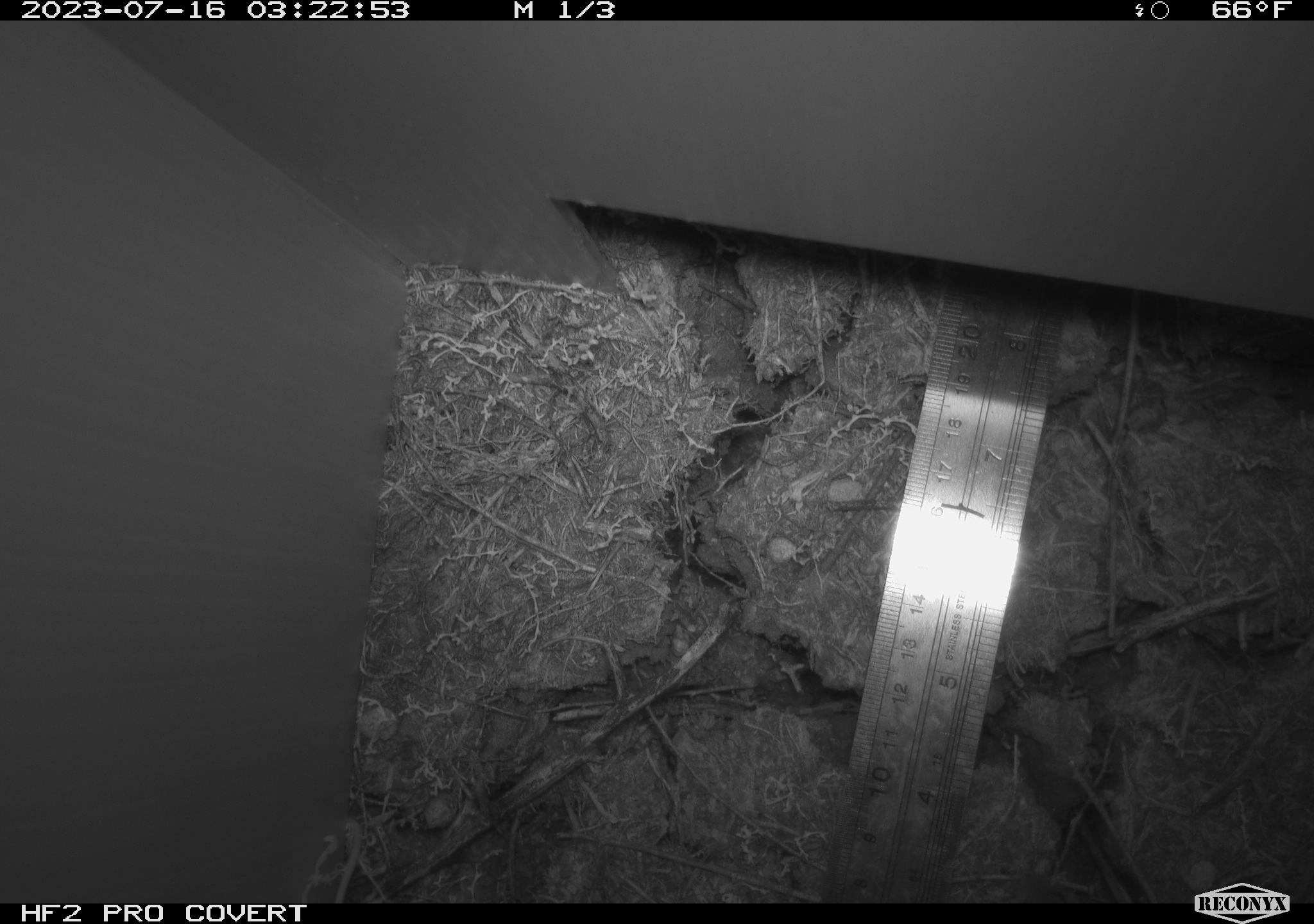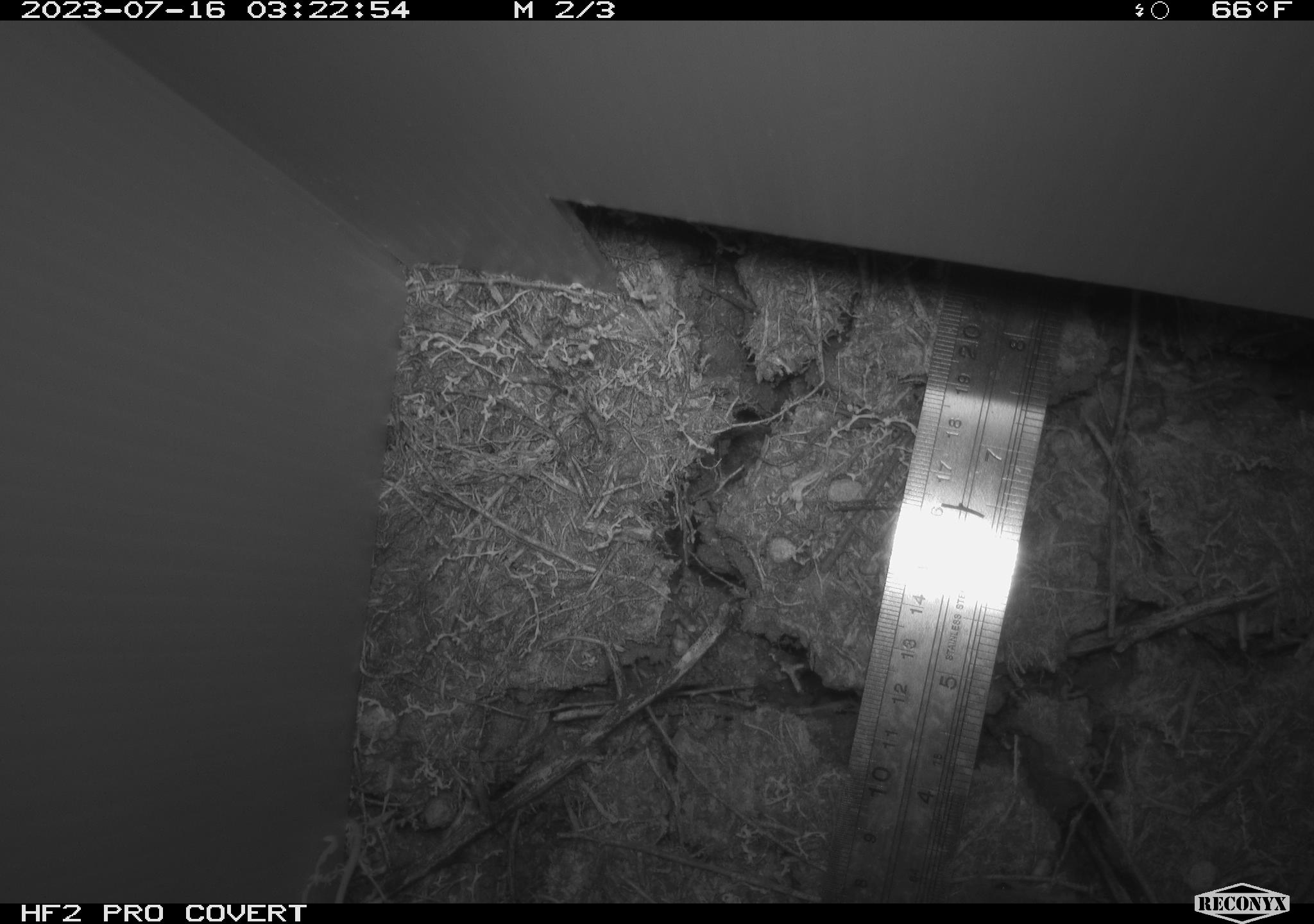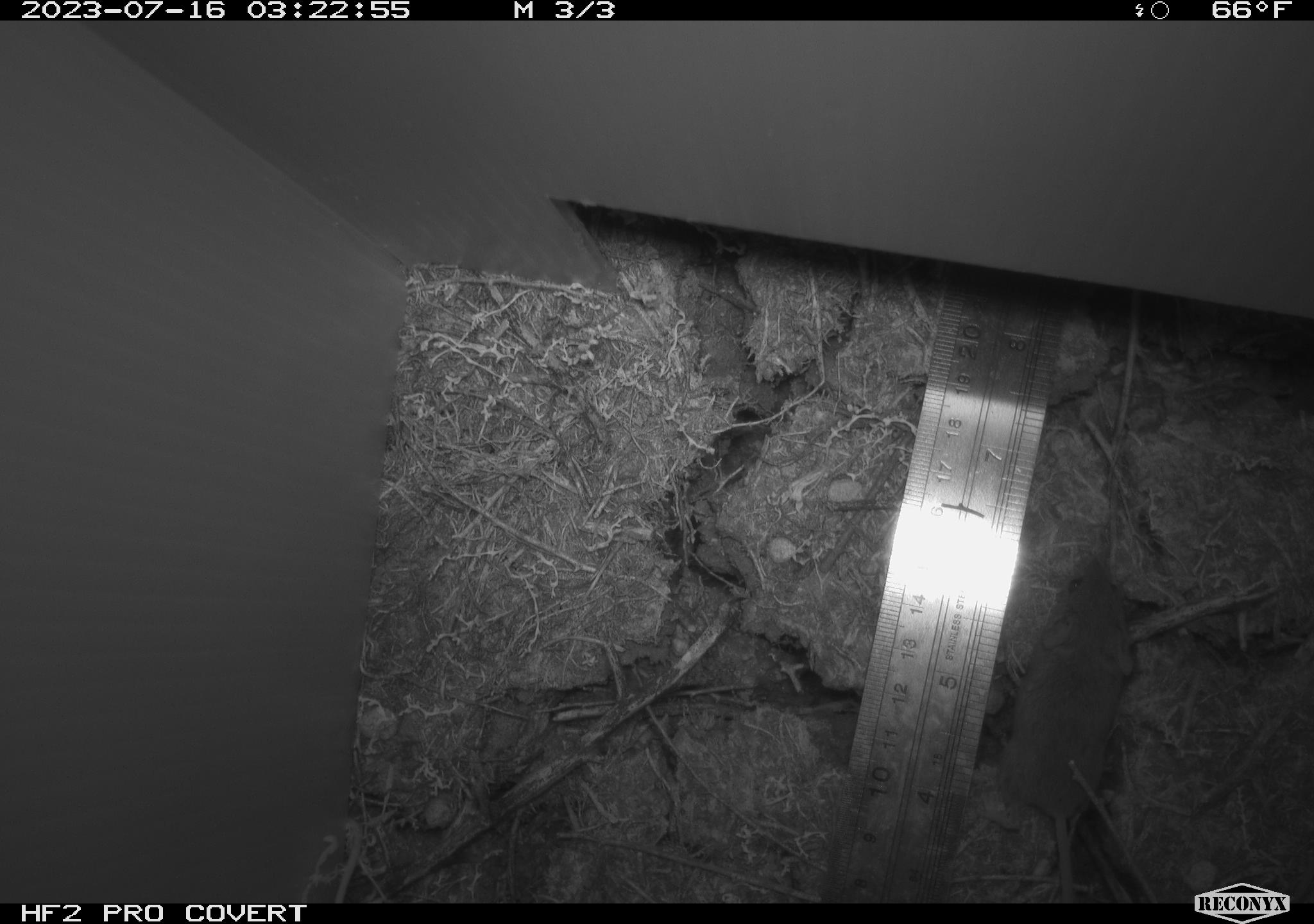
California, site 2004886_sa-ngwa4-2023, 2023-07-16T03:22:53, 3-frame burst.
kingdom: Animalia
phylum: Chordata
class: Mammalia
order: Rodentia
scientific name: Rodentia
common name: mouse species